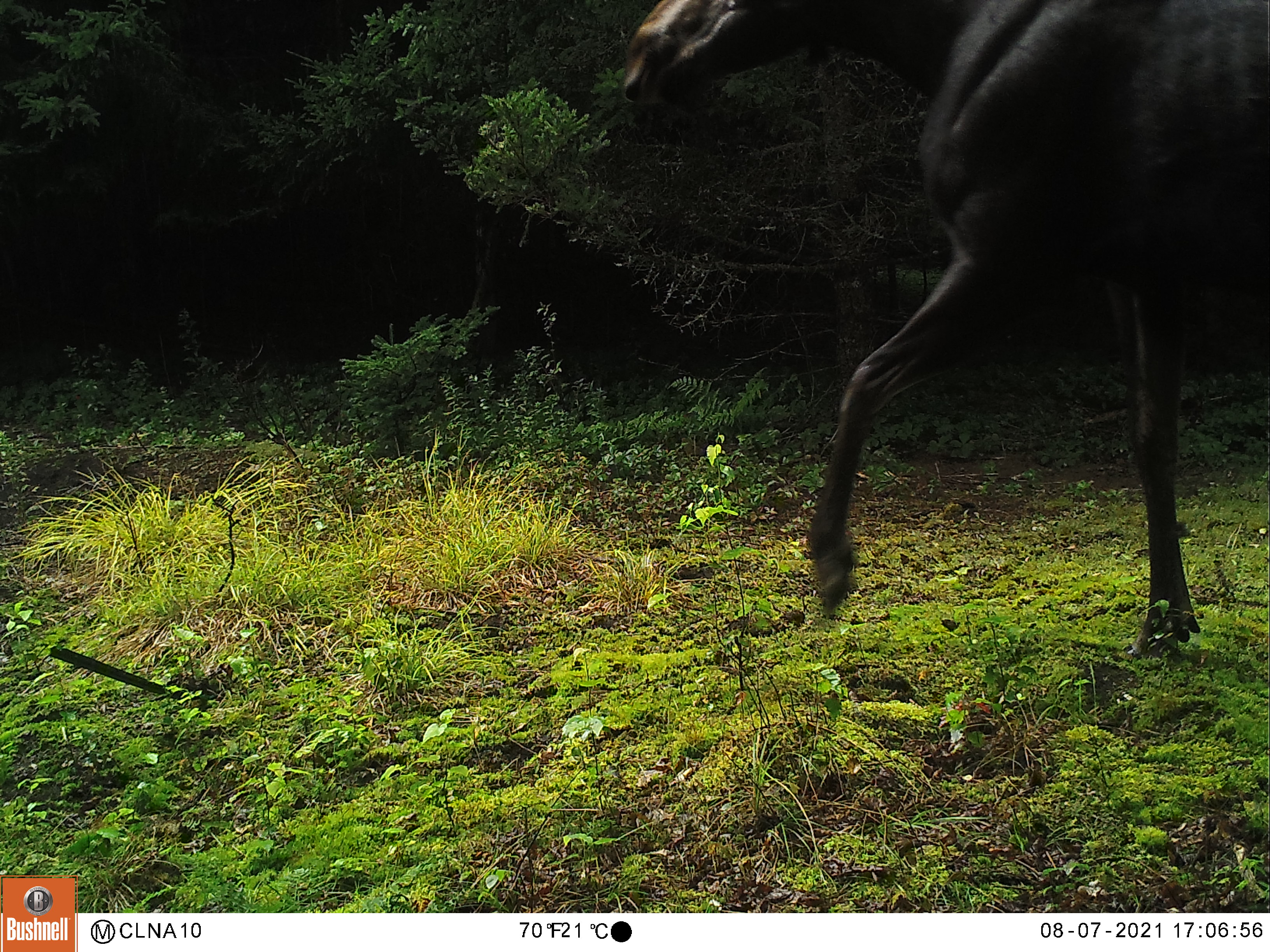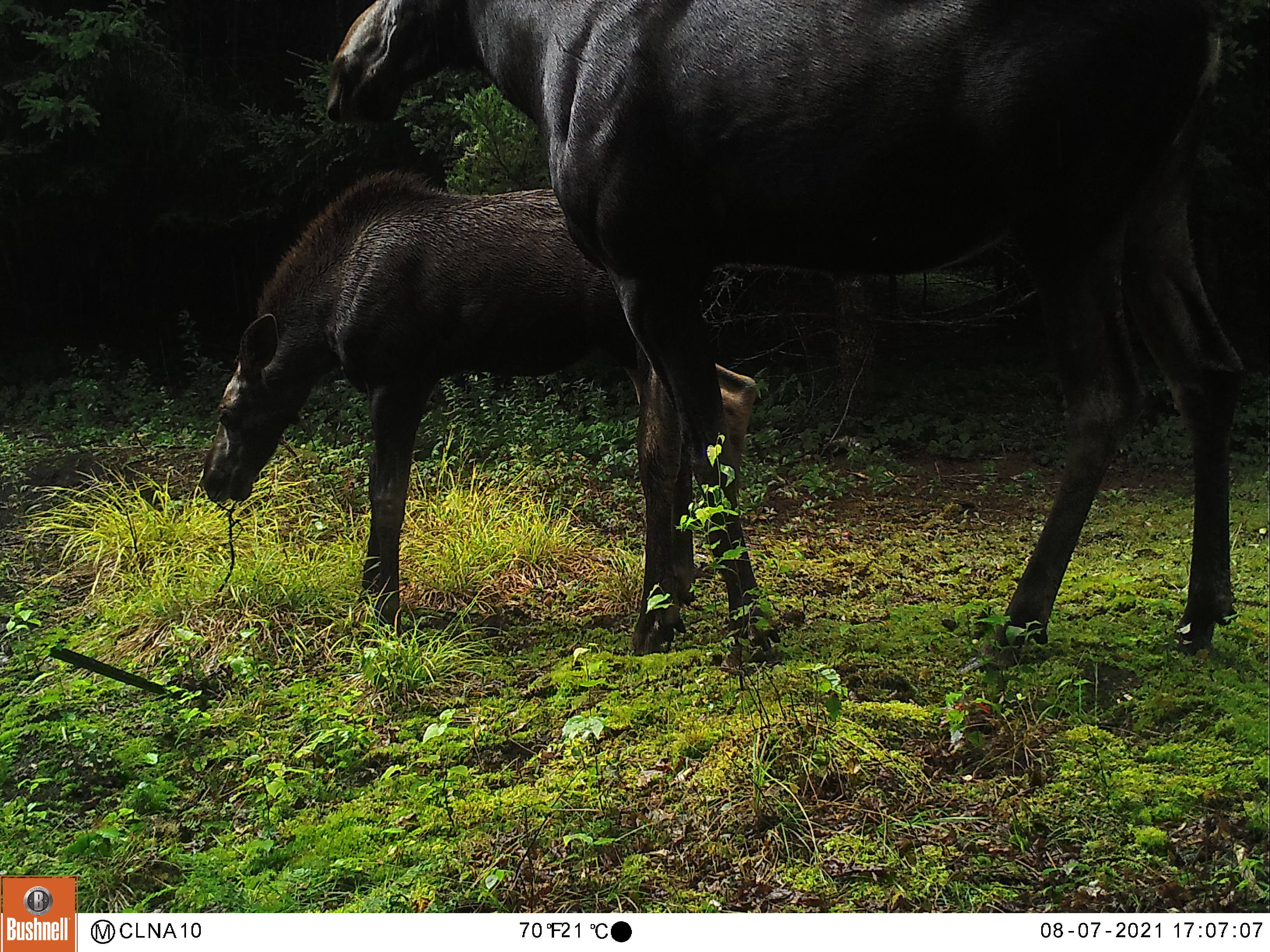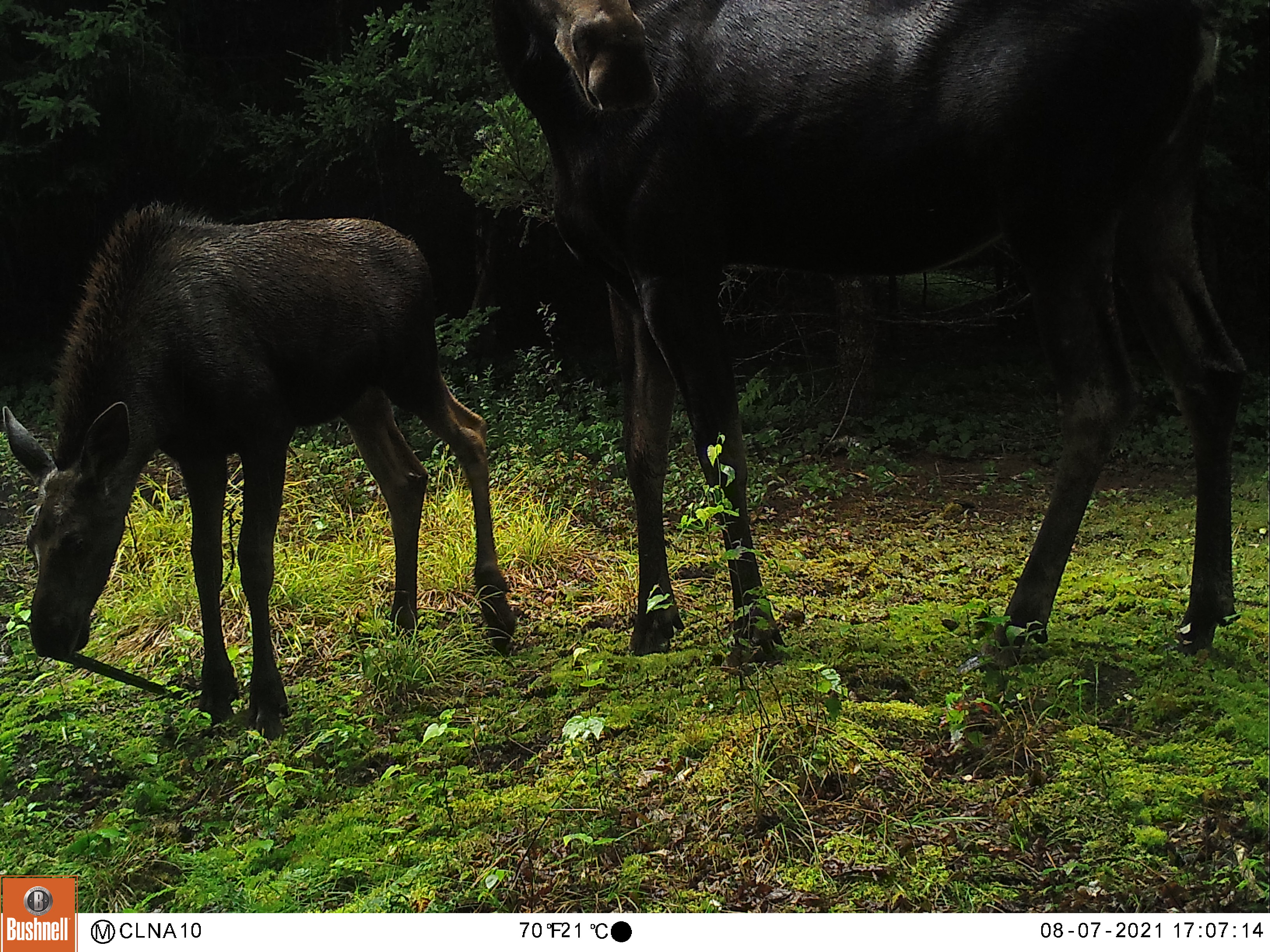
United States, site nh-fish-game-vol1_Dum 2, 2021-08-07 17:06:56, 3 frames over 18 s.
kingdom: Animalia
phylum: Chordata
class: Mammalia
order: Artiodactyla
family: Cervidae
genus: Alces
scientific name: Alces alces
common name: moose